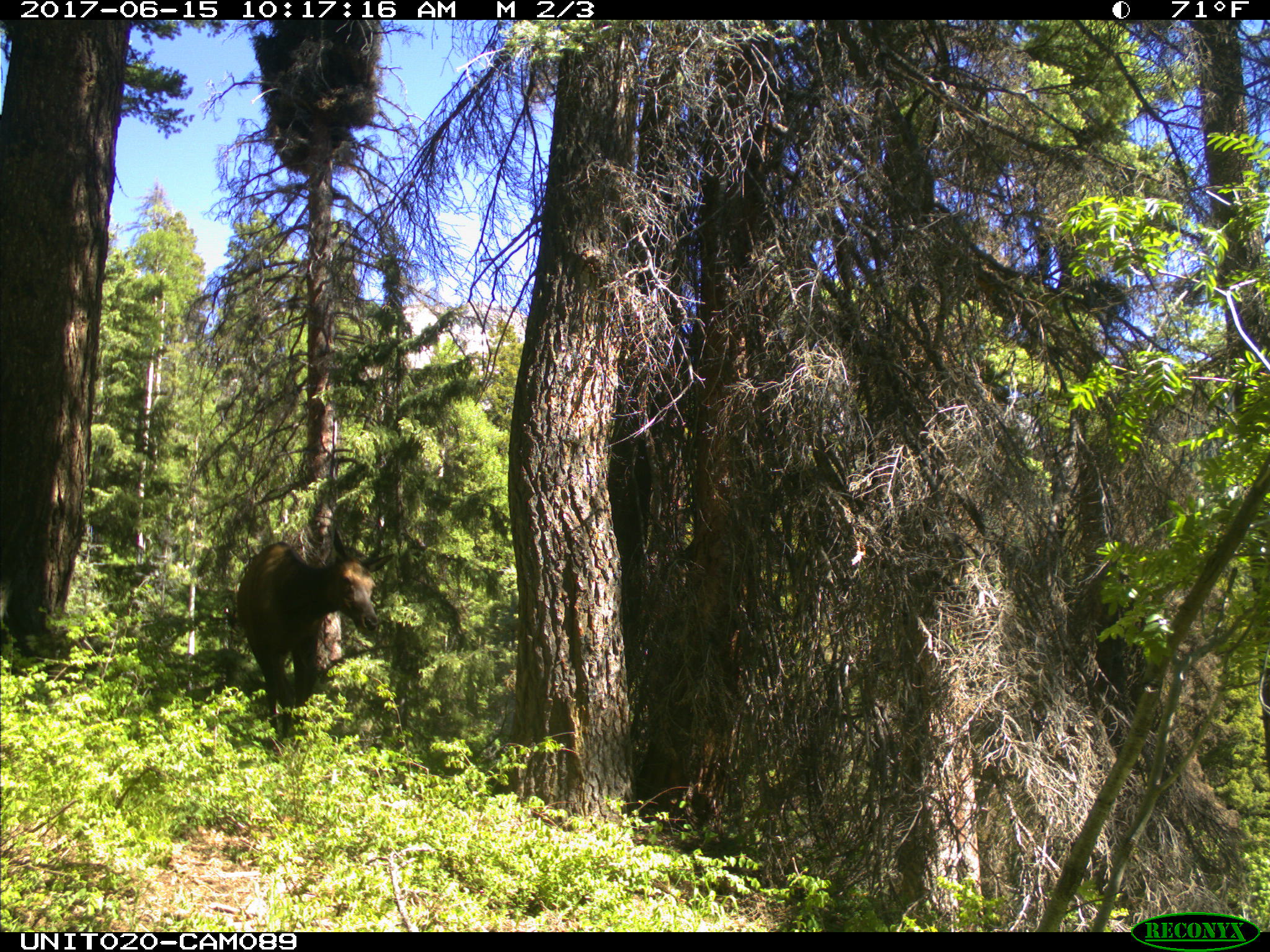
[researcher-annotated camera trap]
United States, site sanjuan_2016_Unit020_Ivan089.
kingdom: Animalia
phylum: Chordata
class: Mammalia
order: Artiodactyla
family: Cervidae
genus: Cervus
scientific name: Cervus elaphus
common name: red deer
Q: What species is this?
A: Cervus elaphus (red deer).